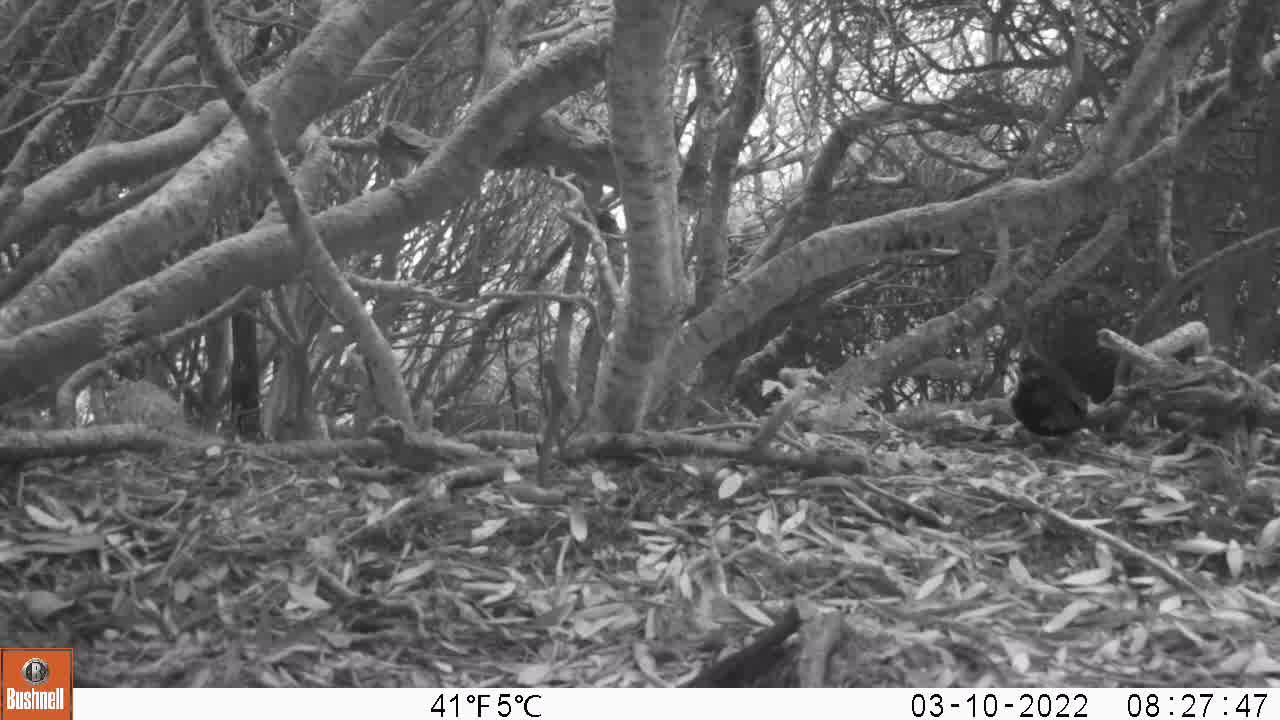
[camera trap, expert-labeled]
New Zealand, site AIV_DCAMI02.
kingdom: Animalia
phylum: Chordata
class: Aves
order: Passeriformes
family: Turdidae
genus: Turdus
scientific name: Turdus merula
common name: eurasian blackbird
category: blackbird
Blackbird (eurasian blackbird) (Turdus merula).